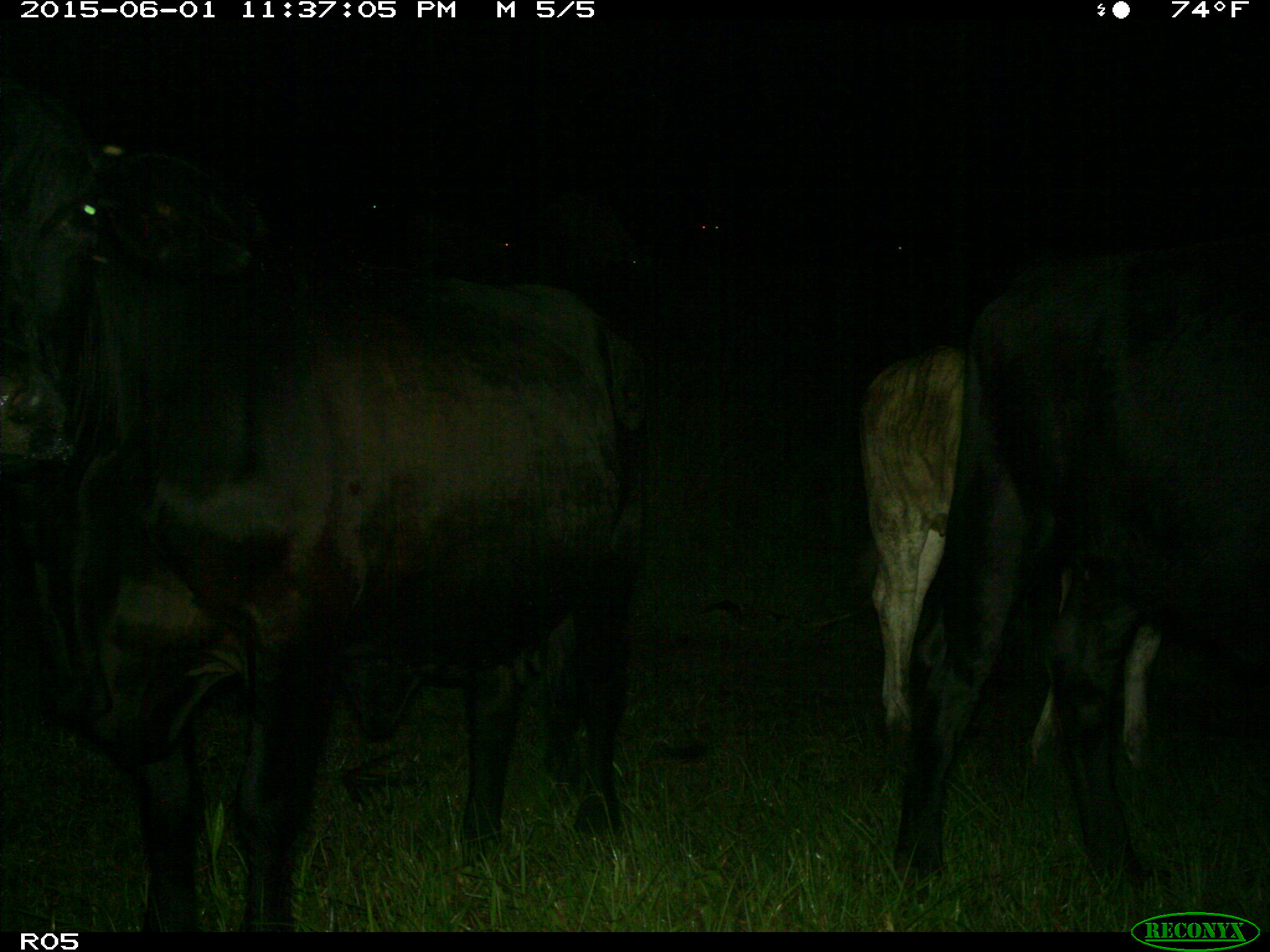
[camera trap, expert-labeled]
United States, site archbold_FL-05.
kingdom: Animalia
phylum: Chordata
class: Mammalia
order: Artiodactyla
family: Bovidae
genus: Bos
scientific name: Bos taurus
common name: domestic cow